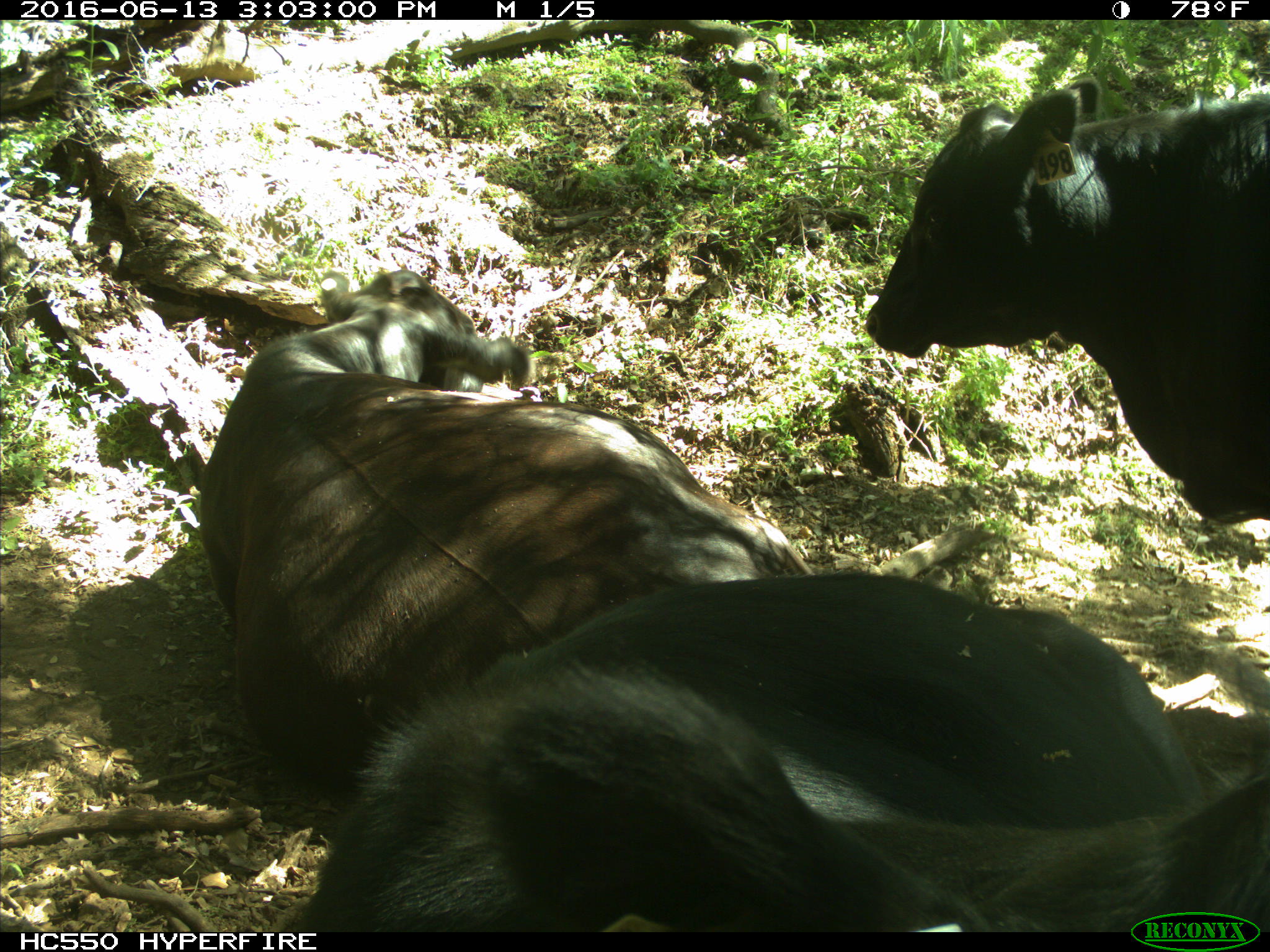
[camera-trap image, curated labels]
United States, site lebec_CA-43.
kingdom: Animalia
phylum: Chordata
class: Mammalia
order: Artiodactyla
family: Bovidae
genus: Bos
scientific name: Bos taurus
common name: domestic cow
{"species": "Bos taurus (domestic cow)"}